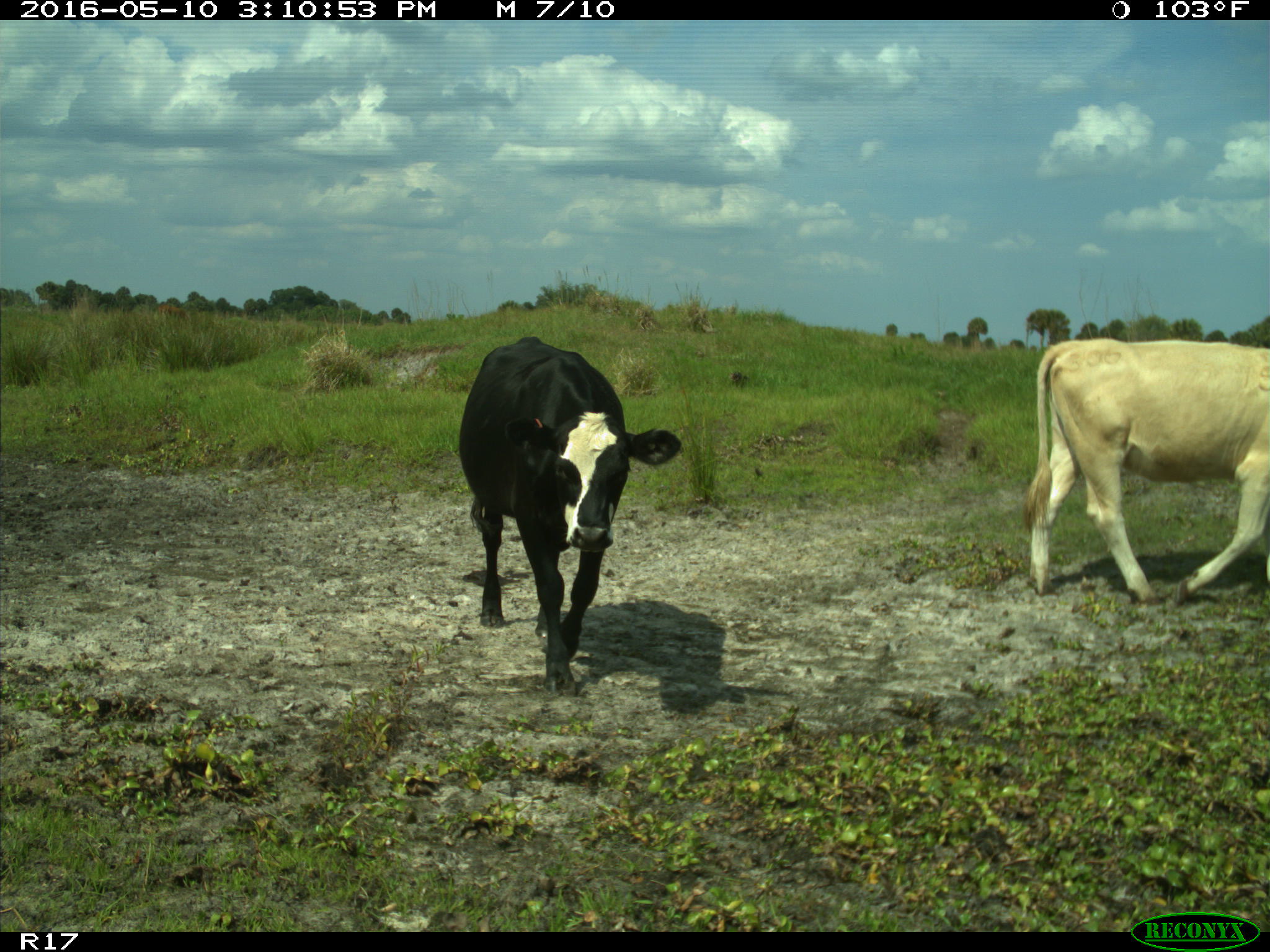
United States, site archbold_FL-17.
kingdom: Animalia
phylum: Chordata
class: Mammalia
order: Artiodactyla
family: Bovidae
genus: Bos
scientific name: Bos taurus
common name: domestic cow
Bos taurus (domestic cow).